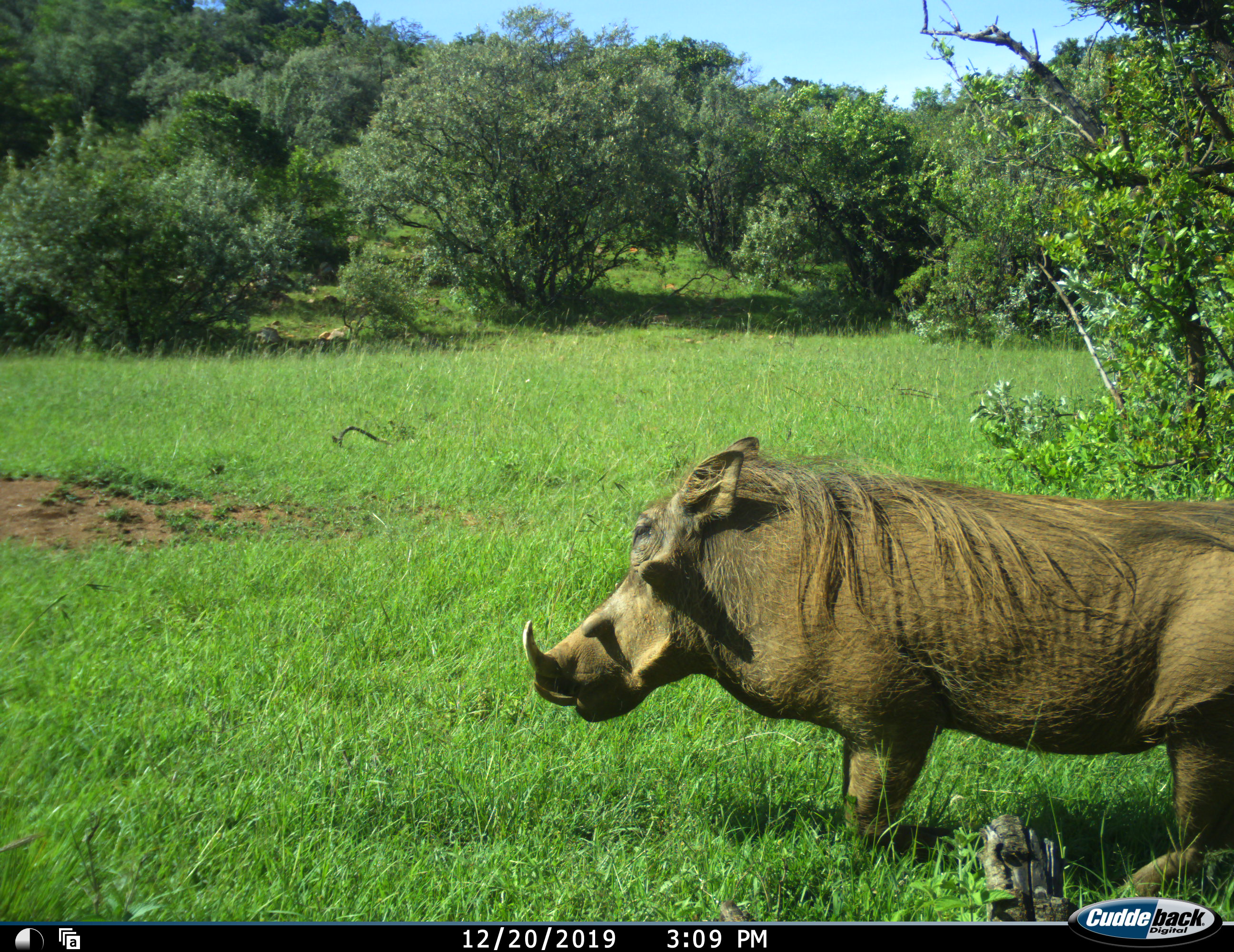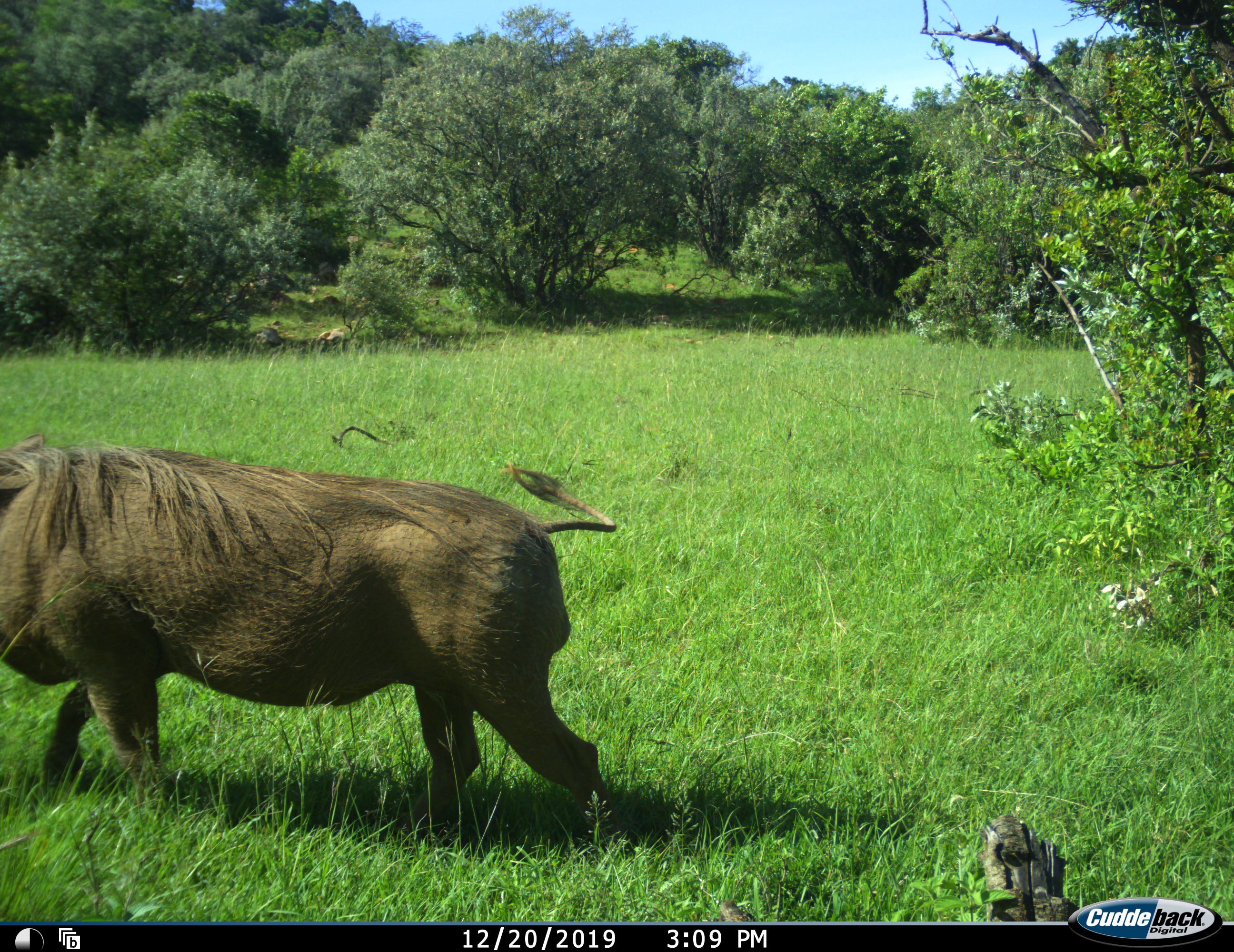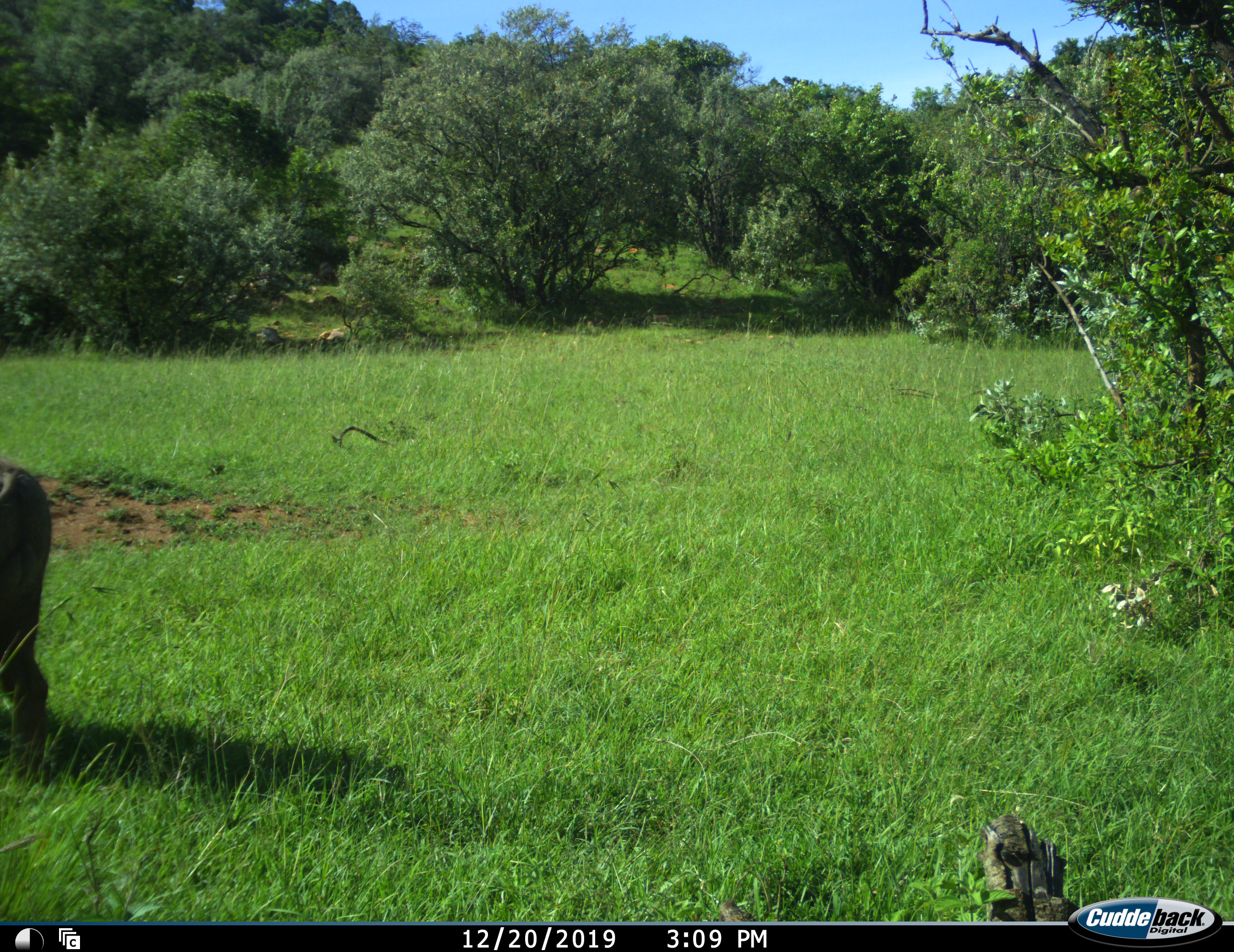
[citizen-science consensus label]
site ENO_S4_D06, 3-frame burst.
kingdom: Animalia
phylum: Chordata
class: Mammalia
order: Artiodactyla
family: Suidae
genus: Phacochoerus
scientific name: Phacochoerus africanus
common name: warthog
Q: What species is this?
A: Warthog (Phacochoerus africanus).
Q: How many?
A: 1.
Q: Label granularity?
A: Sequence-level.